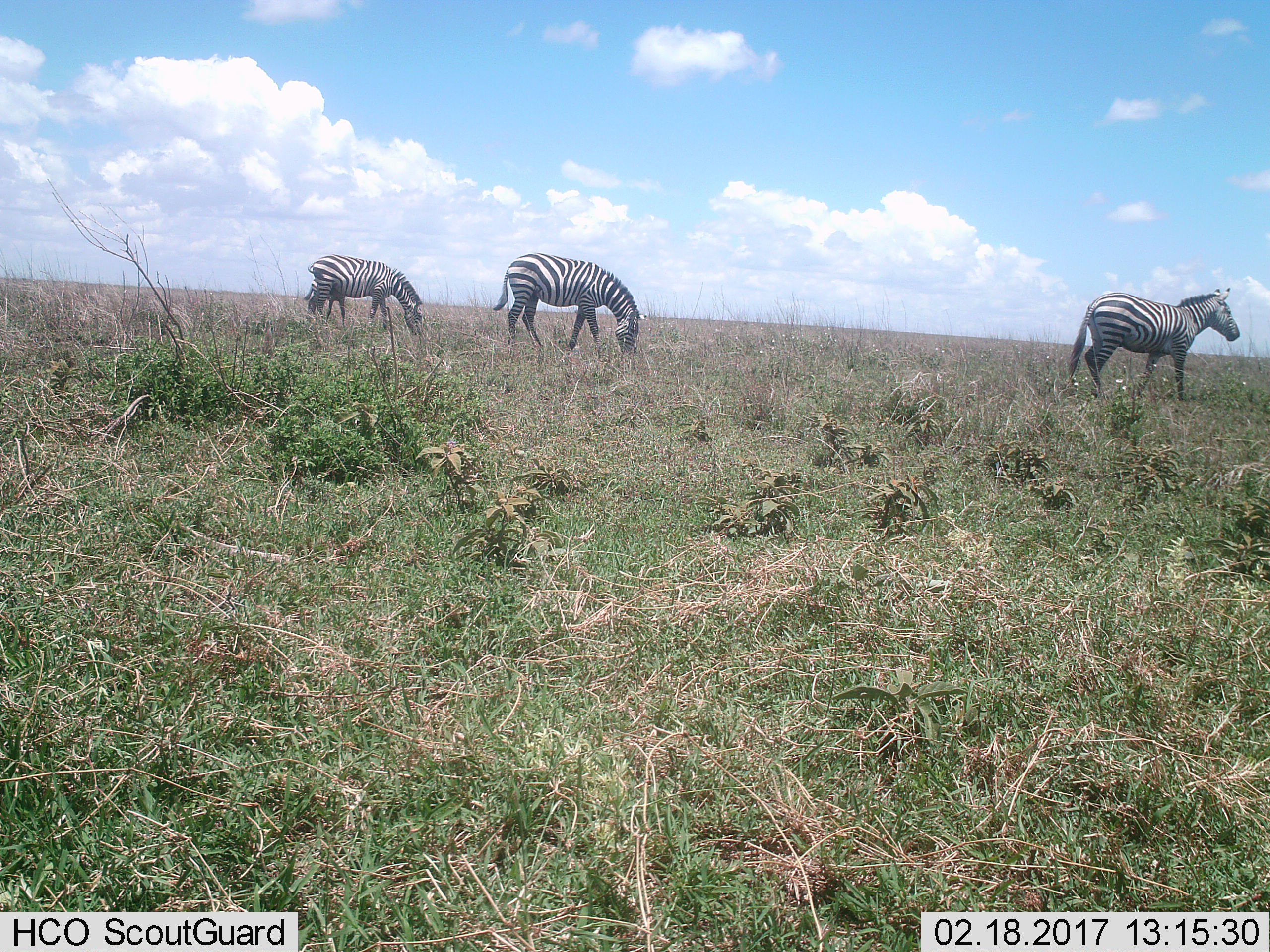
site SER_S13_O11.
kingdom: Animalia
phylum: Chordata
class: Mammalia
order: Perissodactyla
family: Equidae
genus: Equus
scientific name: Equus quagga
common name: plains zebra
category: zebraplains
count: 3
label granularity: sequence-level